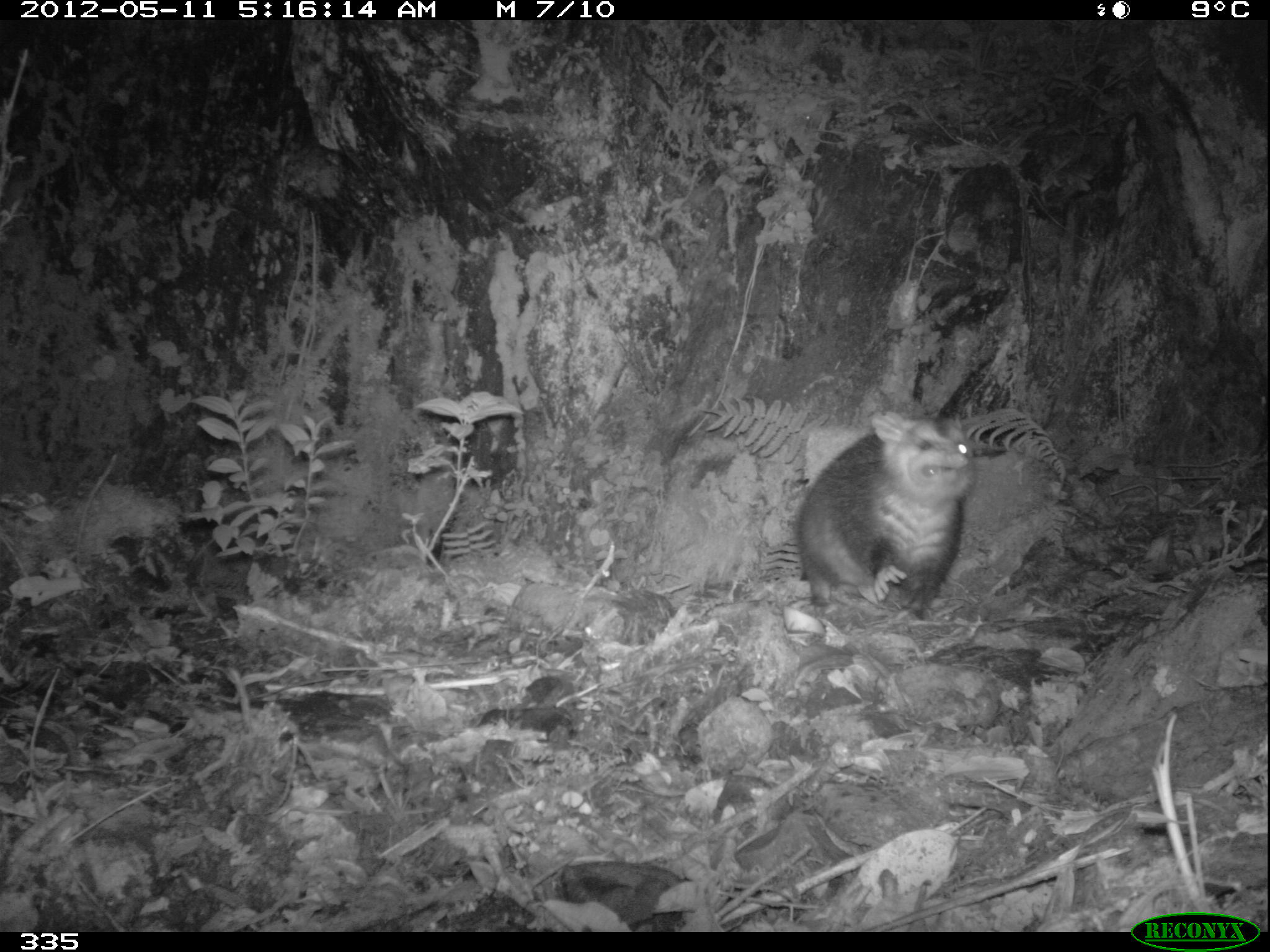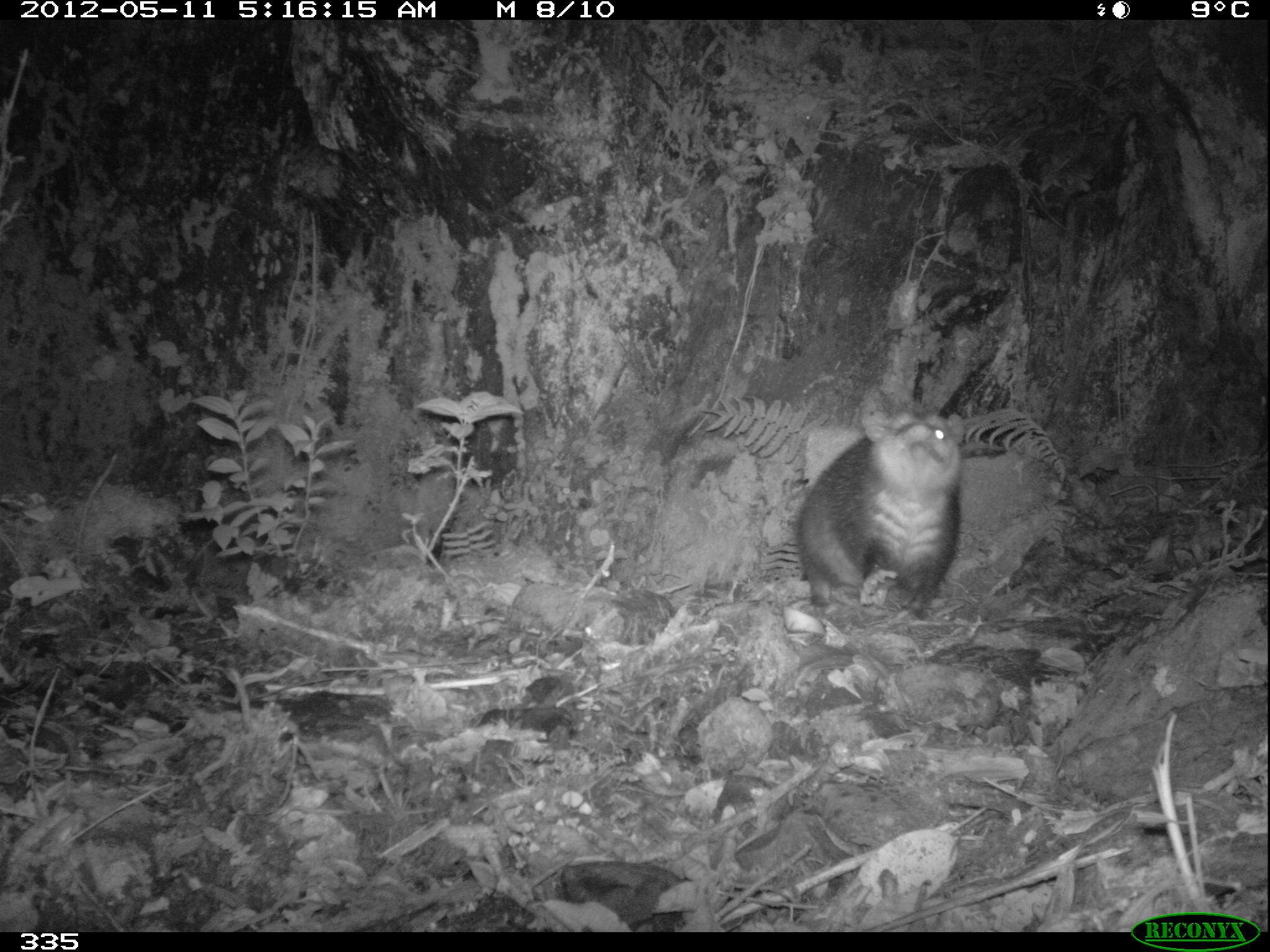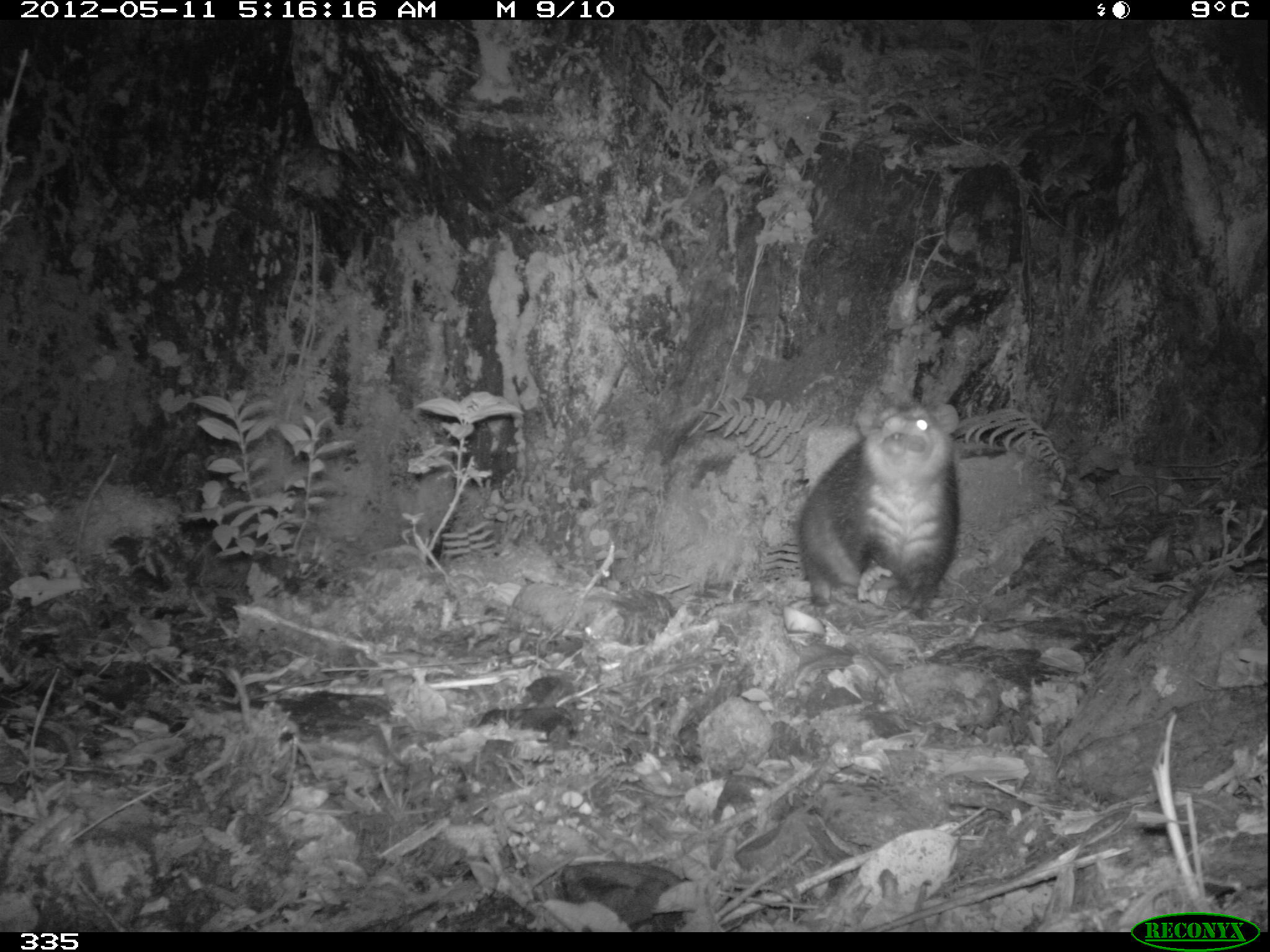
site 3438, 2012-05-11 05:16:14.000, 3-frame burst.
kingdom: Animalia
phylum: Chordata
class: Mammalia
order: Didelphimorphia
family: Didelphidae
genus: Didelphis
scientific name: Didelphis pernigra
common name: andean white-eared opossum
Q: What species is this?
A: Didelphis pernigra (andean white-eared opossum).